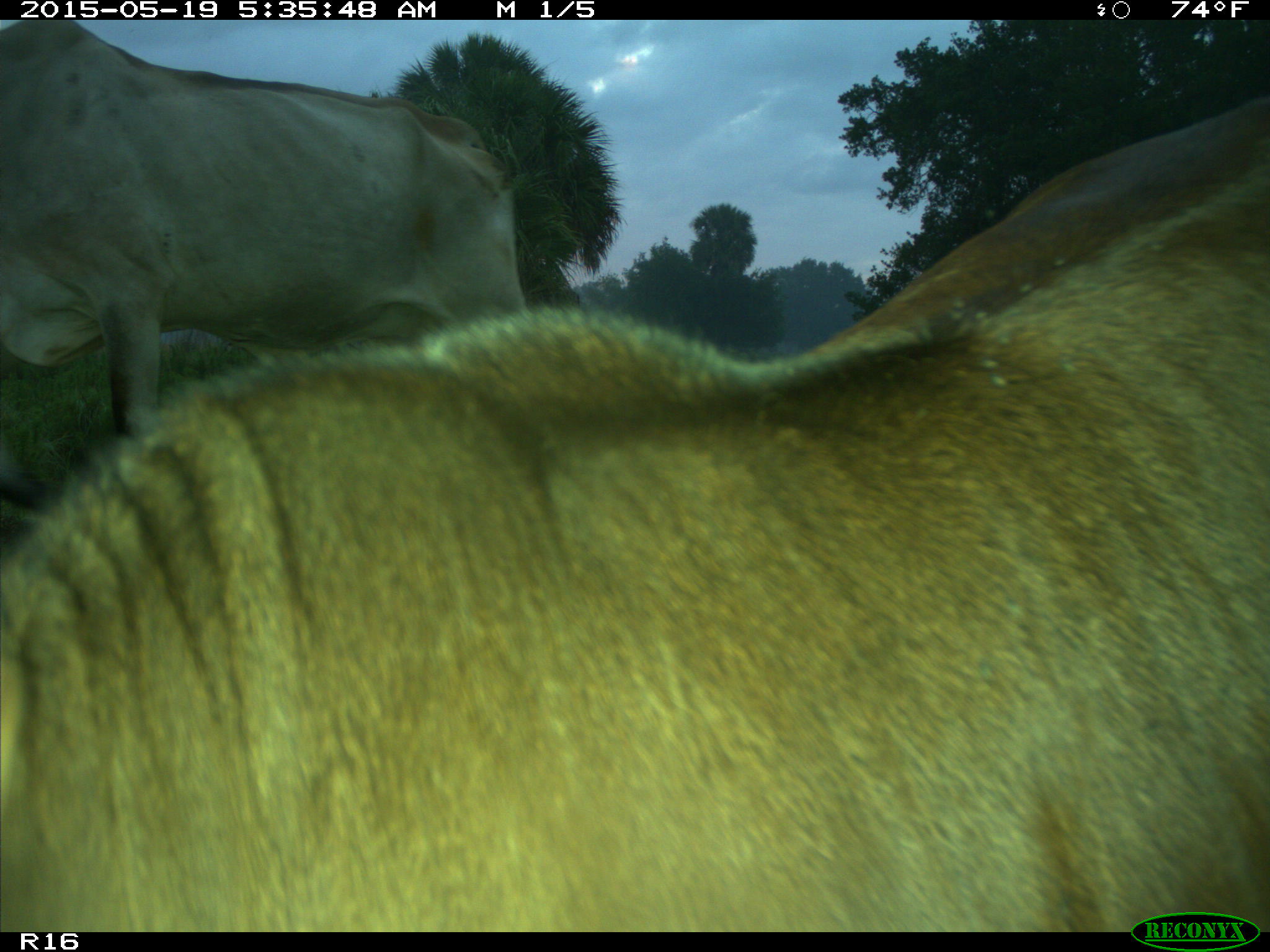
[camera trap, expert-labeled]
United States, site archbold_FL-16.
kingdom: Animalia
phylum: Chordata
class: Mammalia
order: Artiodactyla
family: Bovidae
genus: Bos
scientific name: Bos taurus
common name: domestic cow